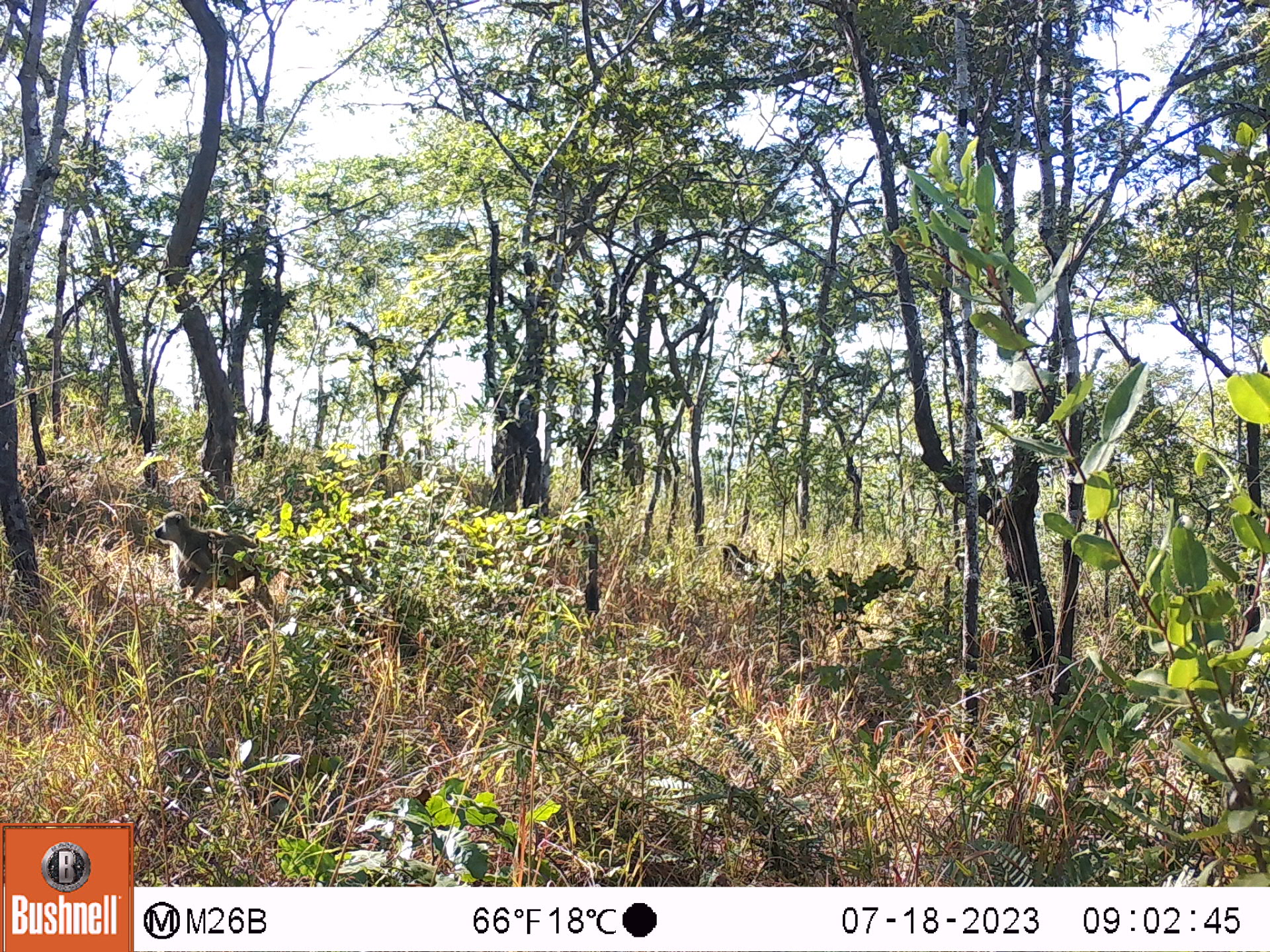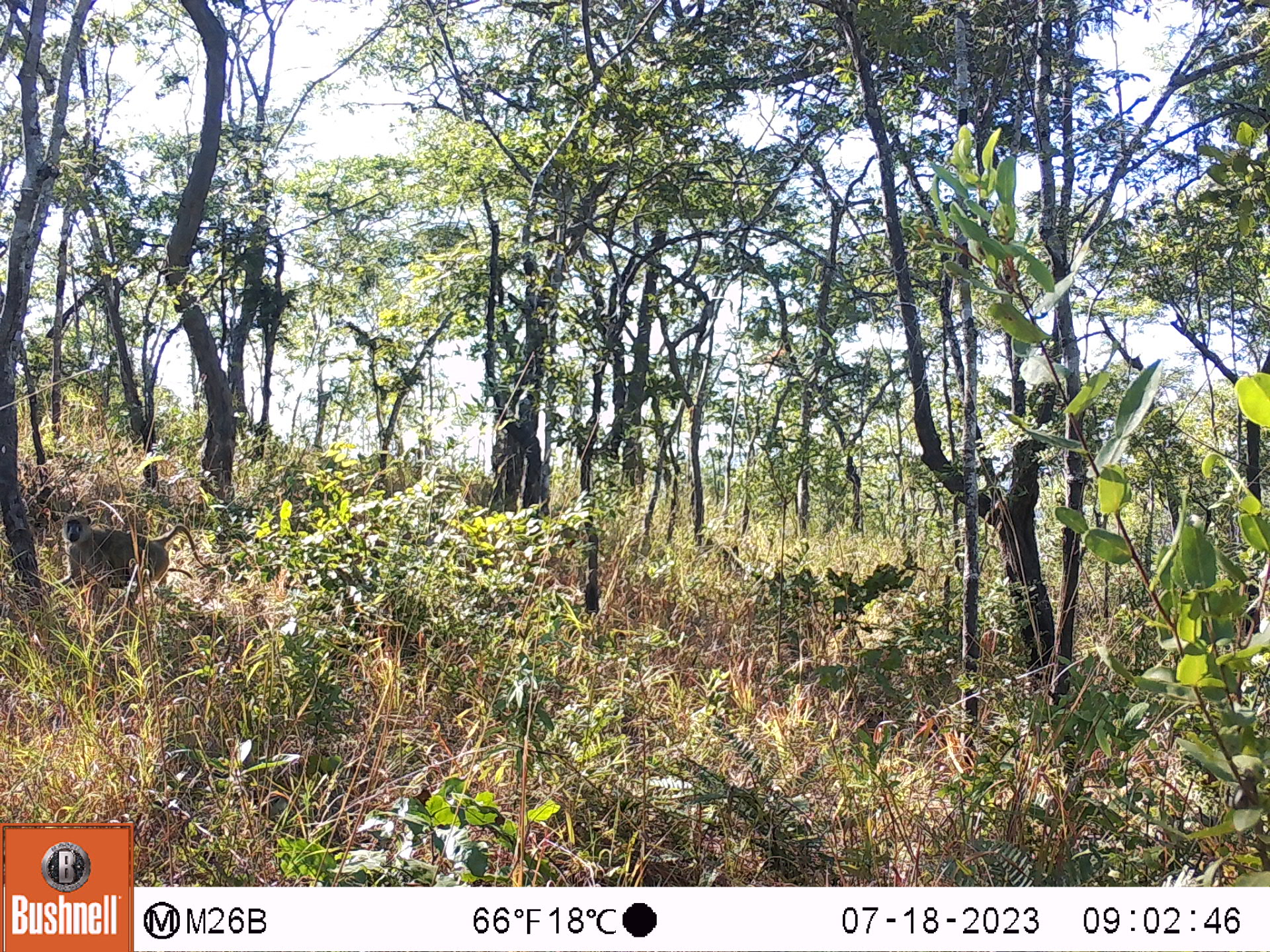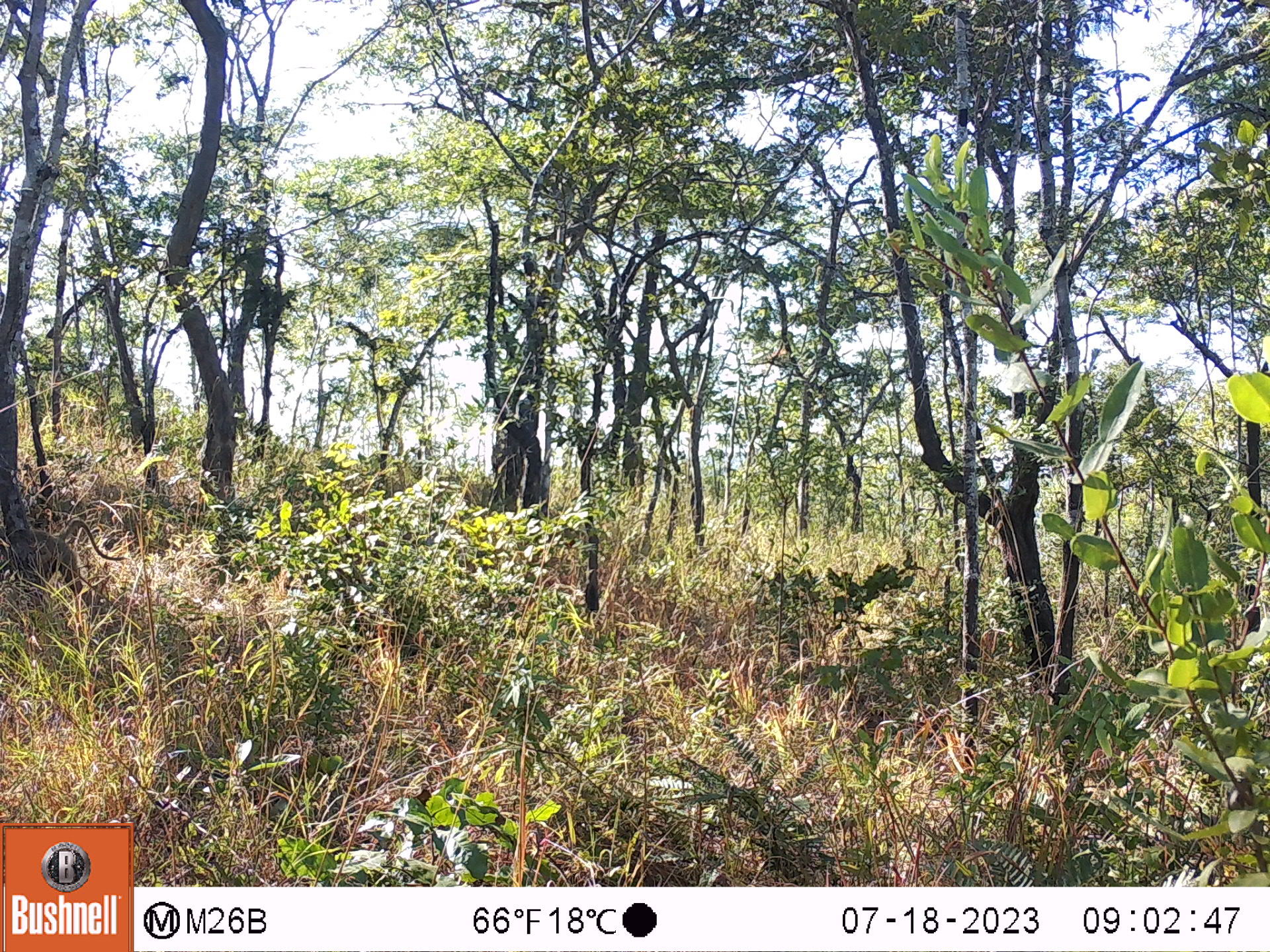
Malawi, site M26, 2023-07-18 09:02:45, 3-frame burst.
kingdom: Animalia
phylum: Chordata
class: Mammalia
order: Primates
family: Cercopithecidae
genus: Papio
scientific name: Papio cynocephalus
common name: yellow baboon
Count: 1.